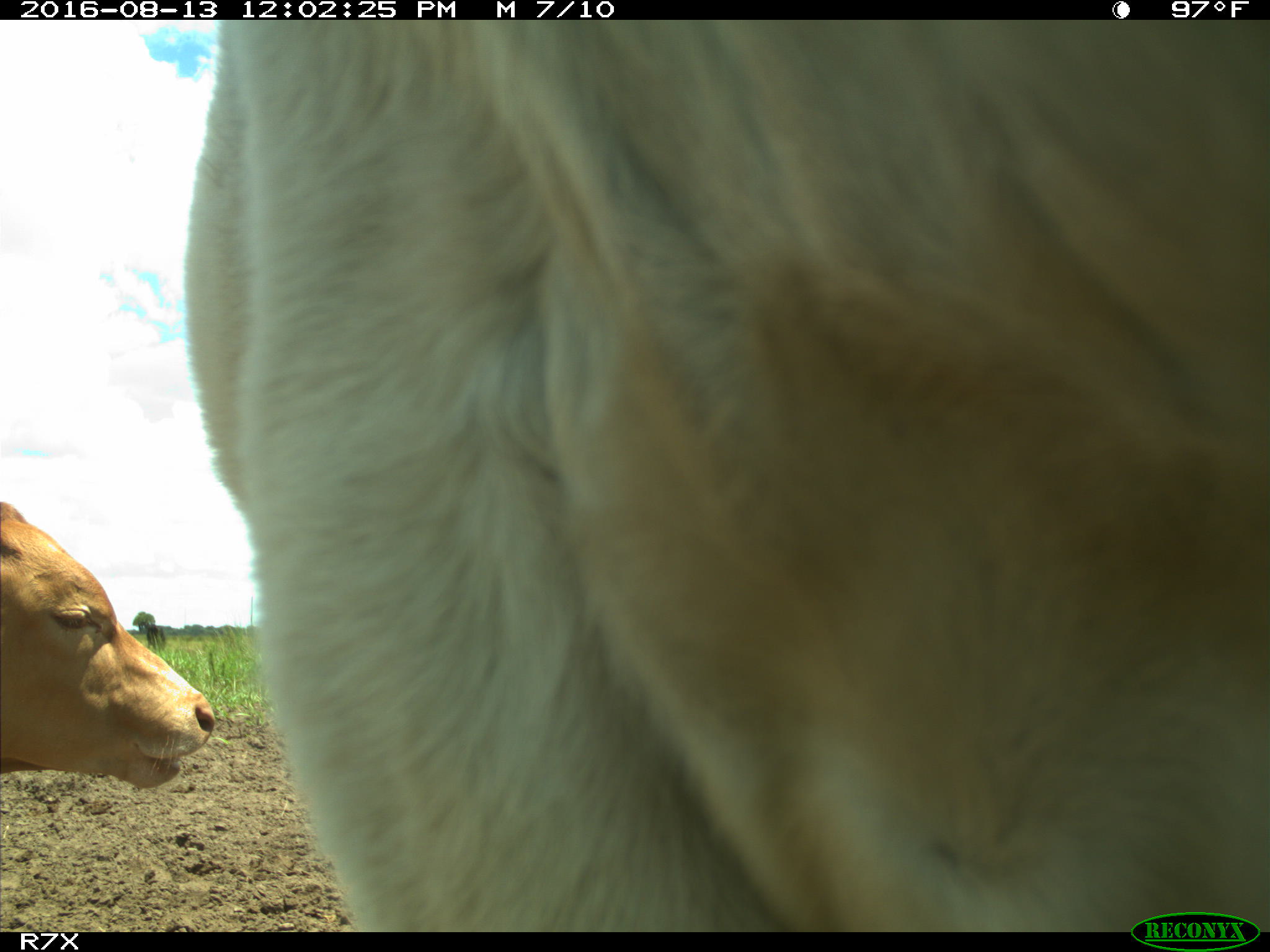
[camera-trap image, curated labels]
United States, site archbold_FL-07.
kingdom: Animalia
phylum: Chordata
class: Mammalia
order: Artiodactyla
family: Bovidae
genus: Bos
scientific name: Bos taurus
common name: domestic cow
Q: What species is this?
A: Bos taurus (domestic cow).